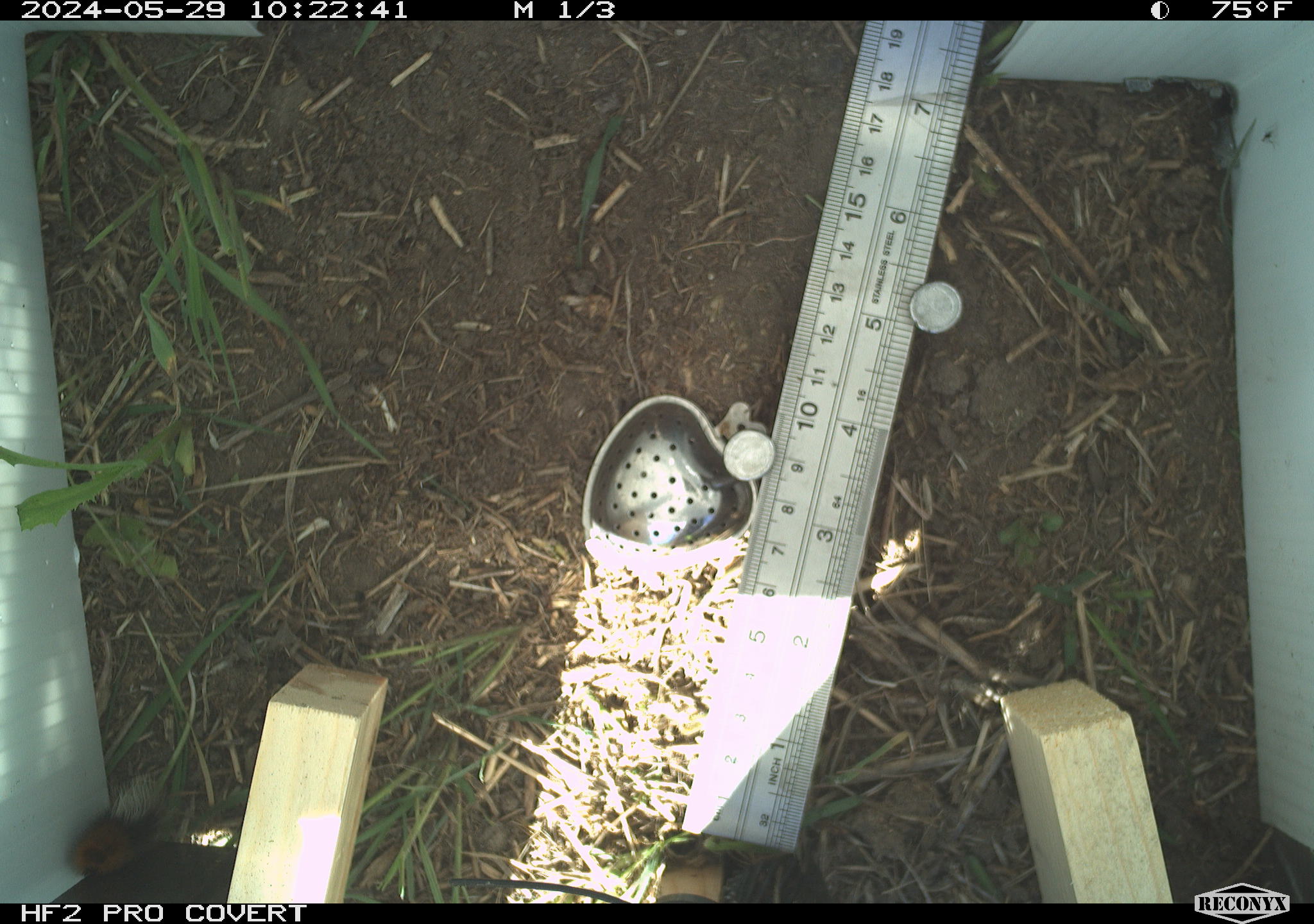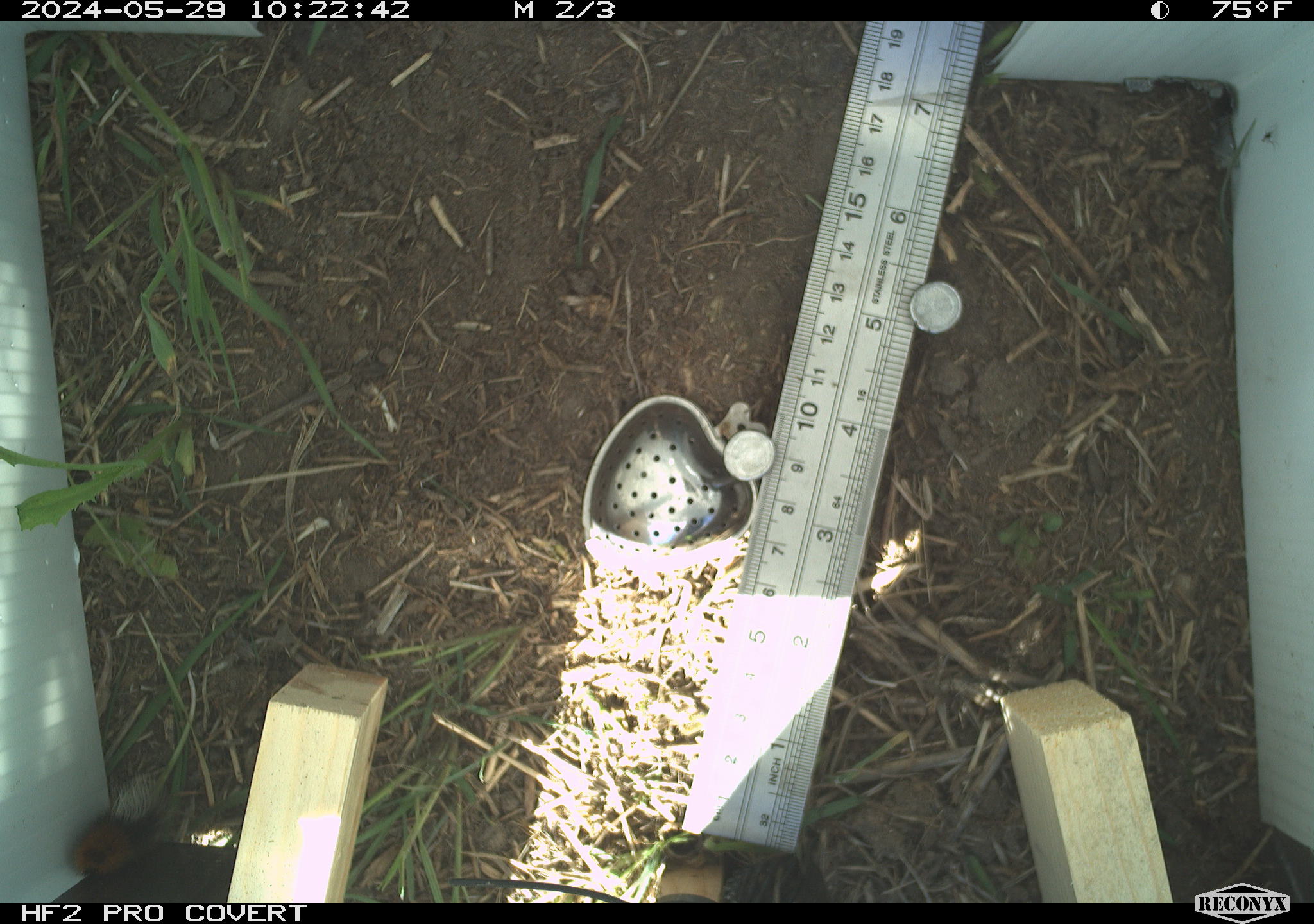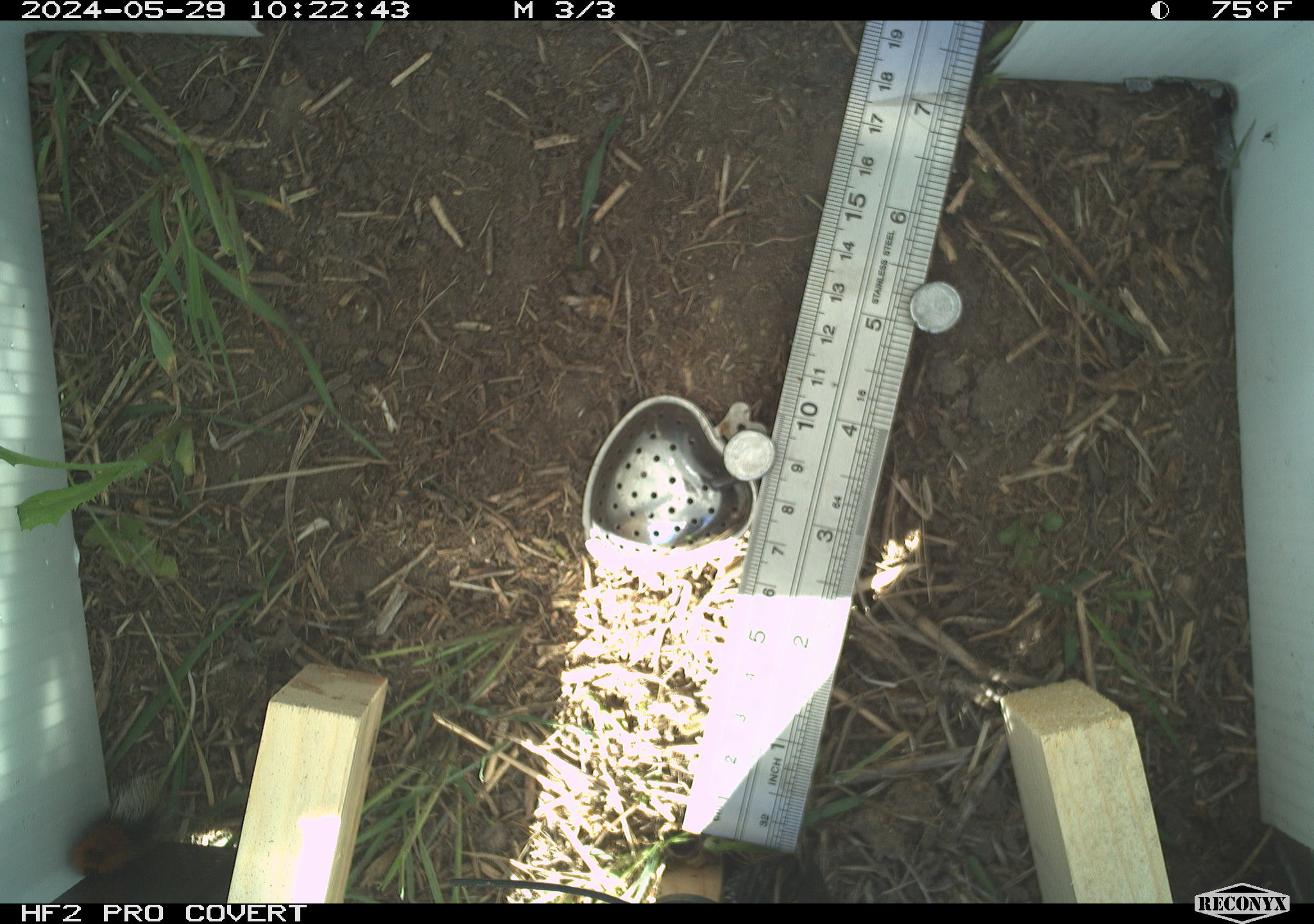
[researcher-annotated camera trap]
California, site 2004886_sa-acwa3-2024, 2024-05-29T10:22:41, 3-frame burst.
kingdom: Animalia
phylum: Arthropoda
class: Insecta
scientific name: Insecta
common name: insect